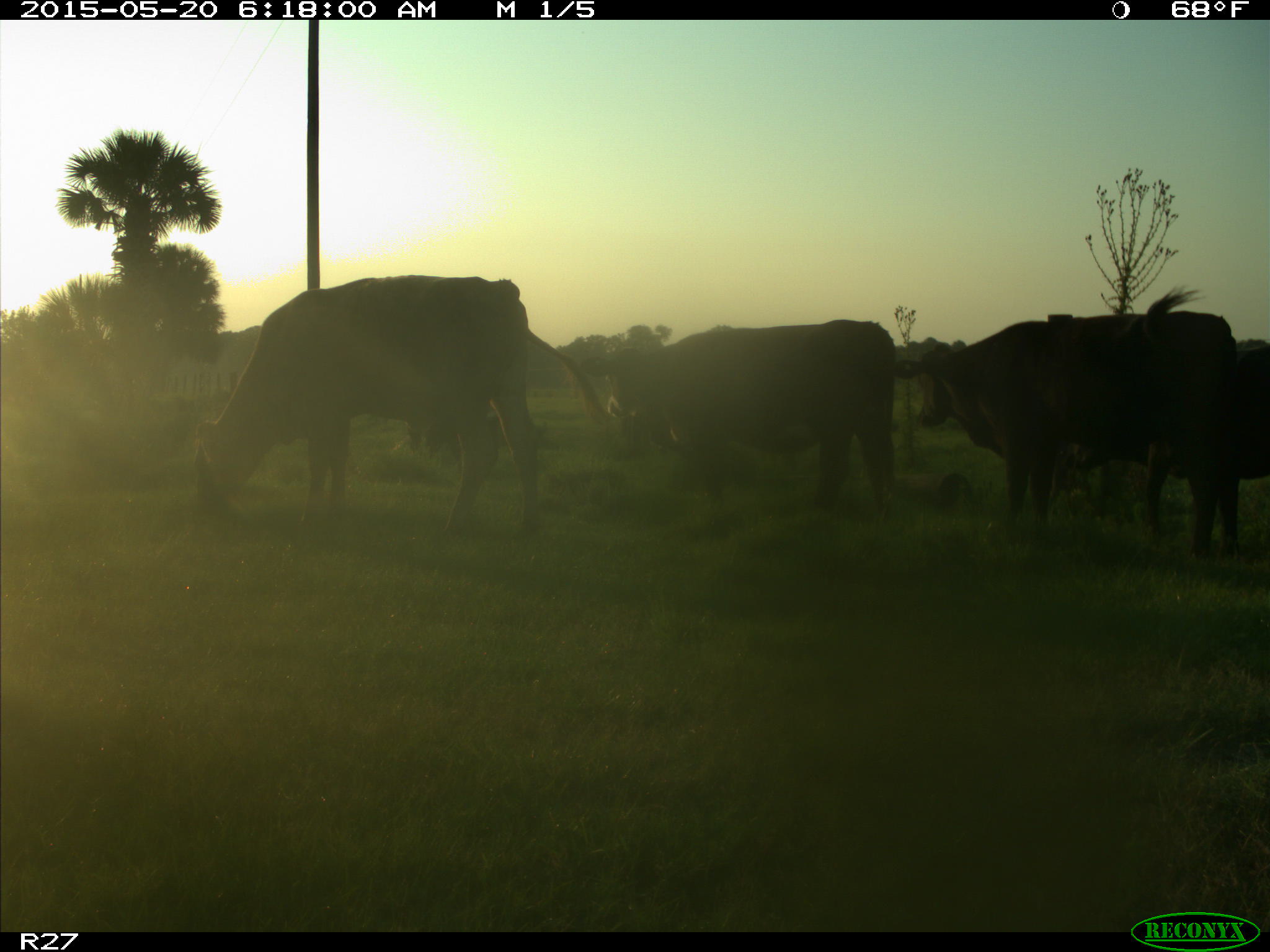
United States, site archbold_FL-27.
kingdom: Animalia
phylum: Chordata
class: Mammalia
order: Artiodactyla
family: Bovidae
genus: Bos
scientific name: Bos taurus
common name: domestic cow